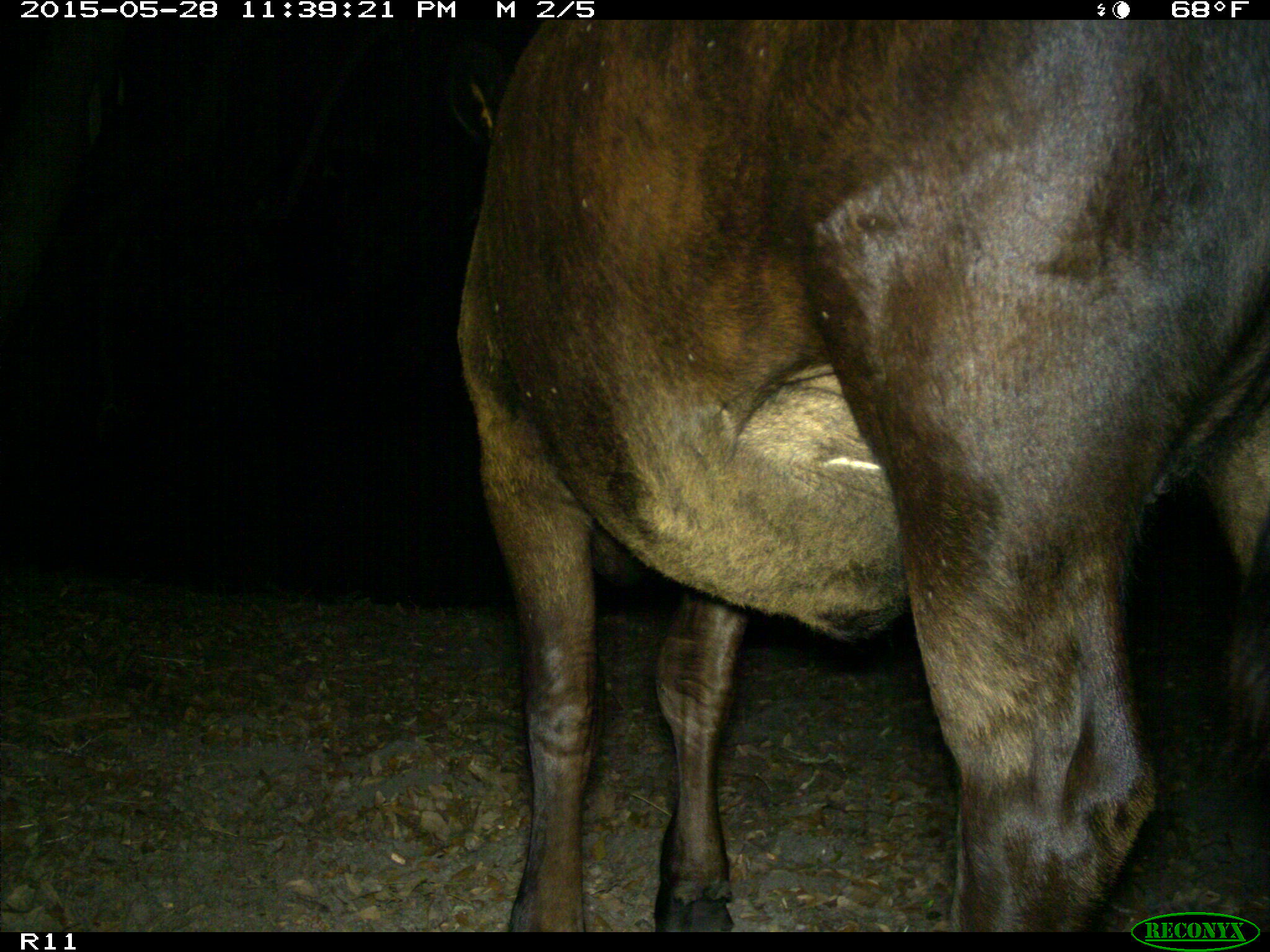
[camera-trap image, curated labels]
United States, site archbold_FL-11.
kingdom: Animalia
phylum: Chordata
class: Mammalia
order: Artiodactyla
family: Bovidae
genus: Bos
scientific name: Bos taurus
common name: domestic cow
Bos taurus (domestic cow).